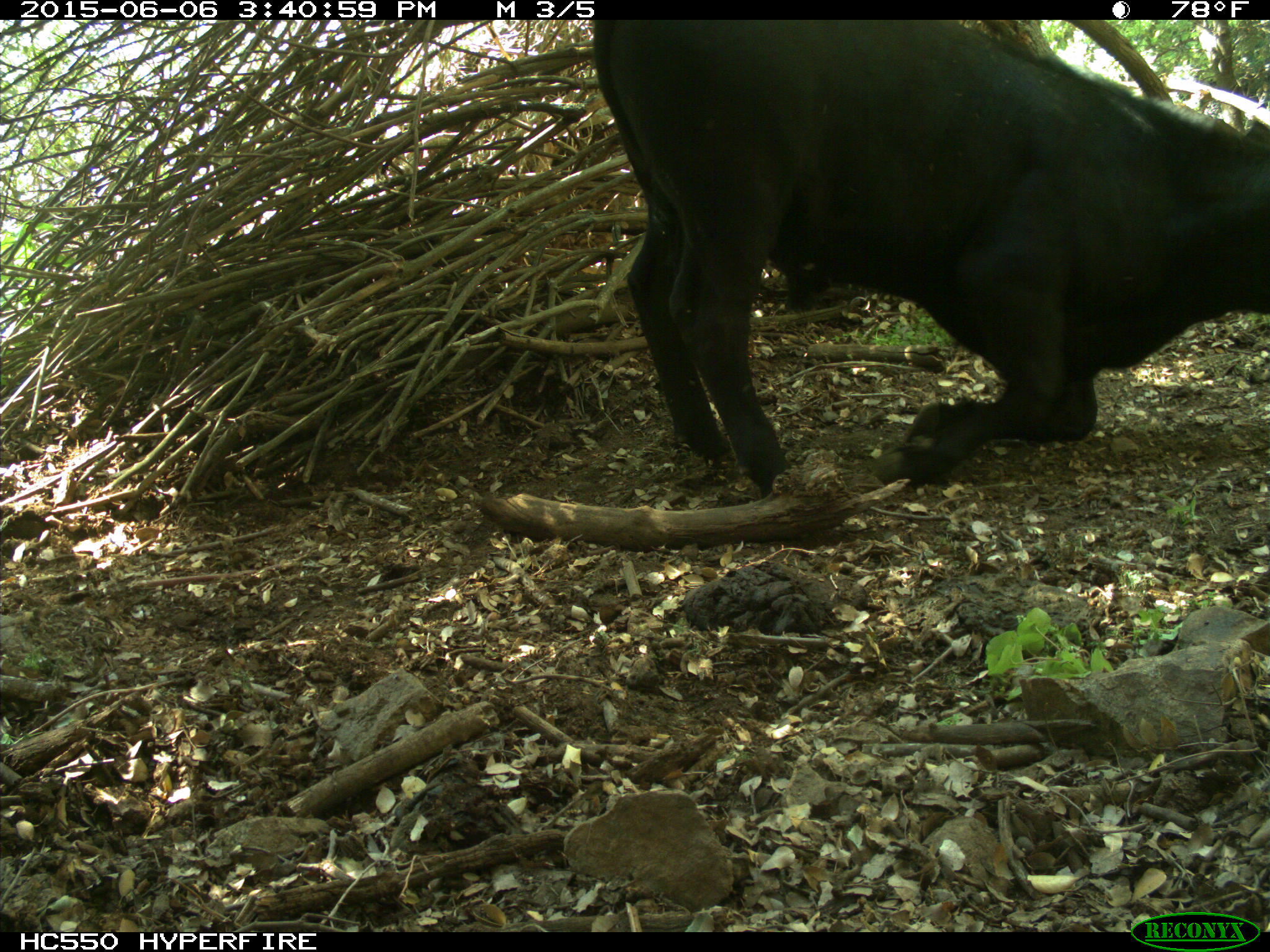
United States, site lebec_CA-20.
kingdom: Animalia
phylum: Chordata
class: Mammalia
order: Artiodactyla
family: Bovidae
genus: Bos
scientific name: Bos taurus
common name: domestic cow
Bos taurus (domestic cow).